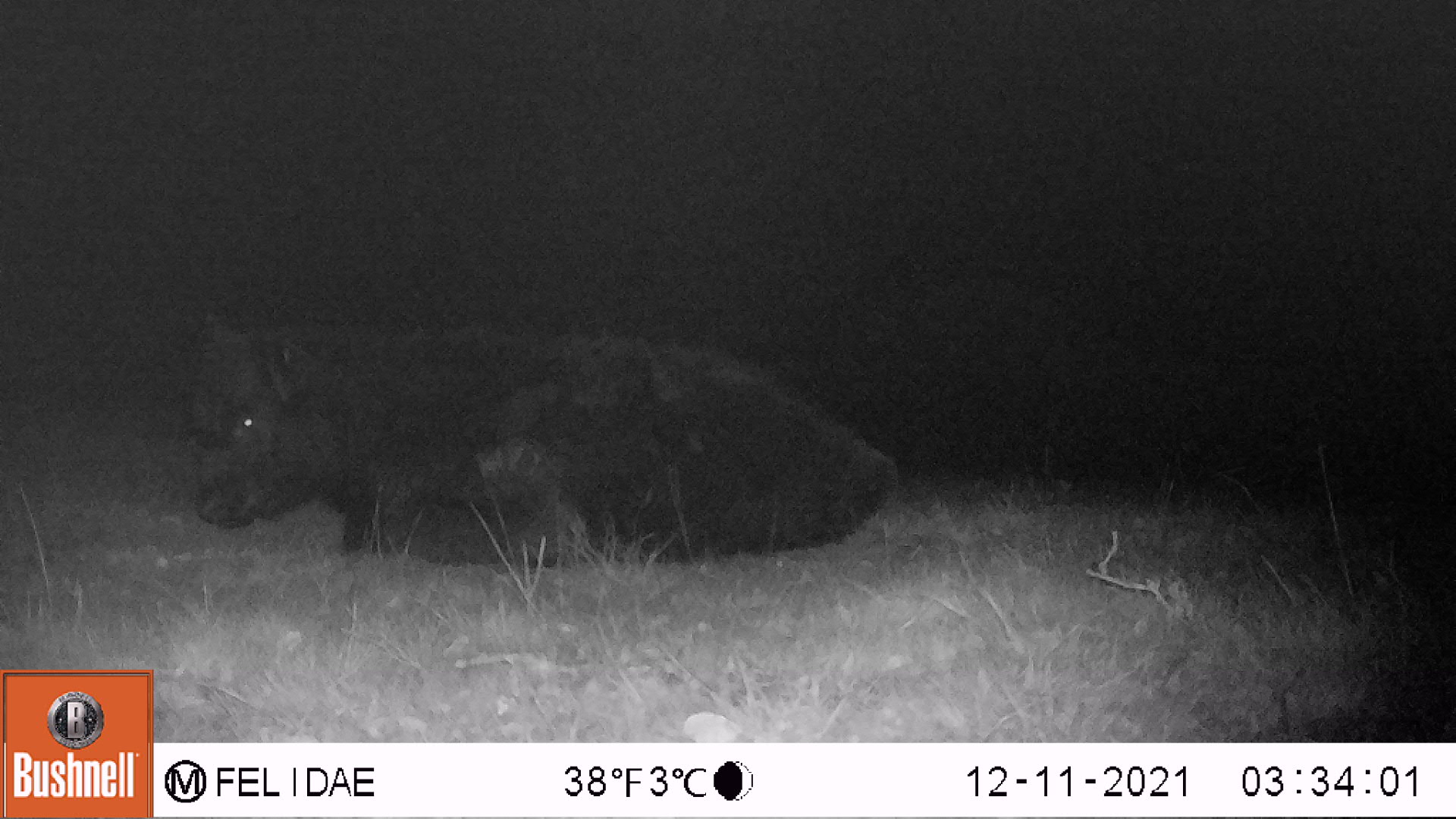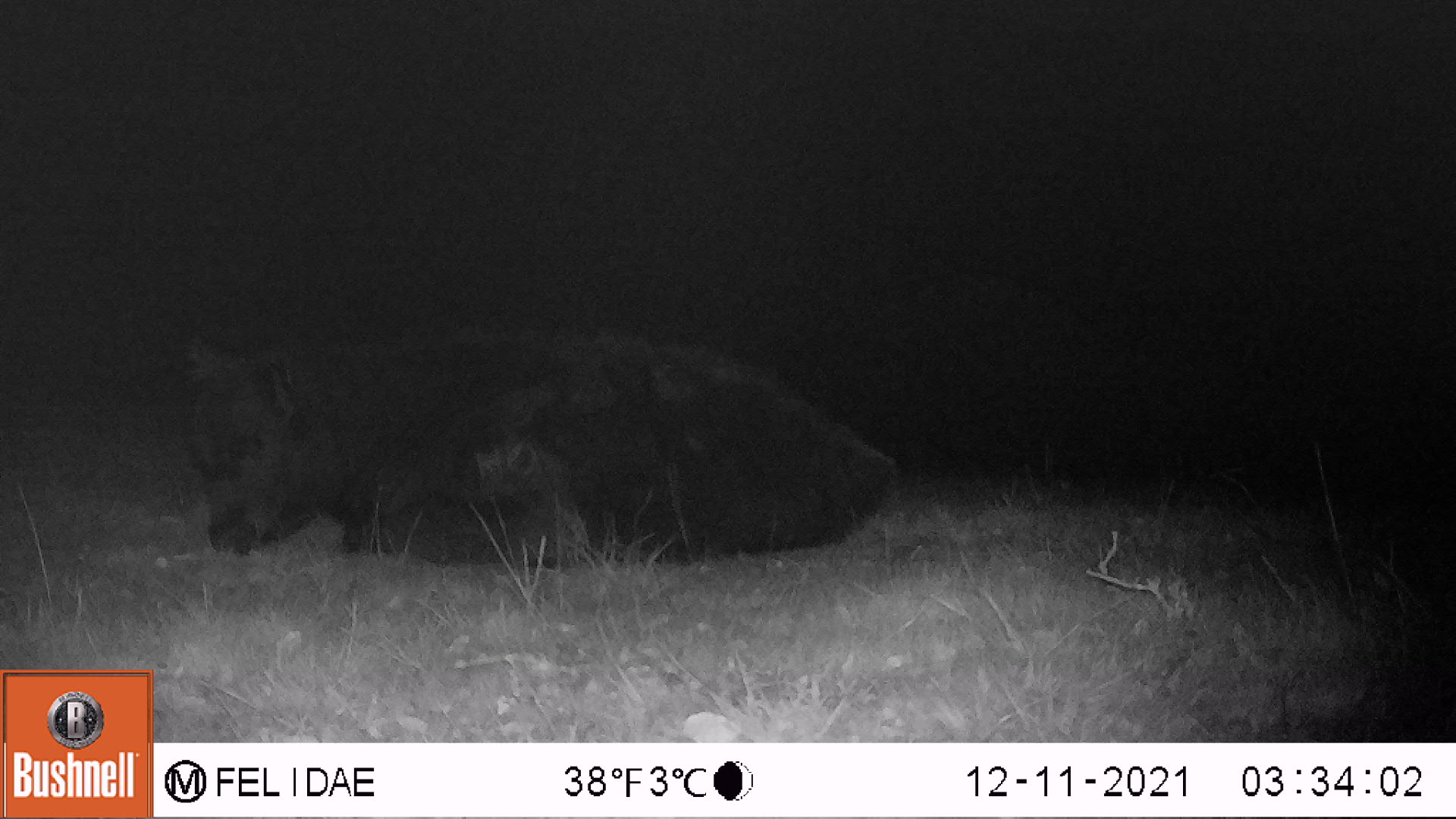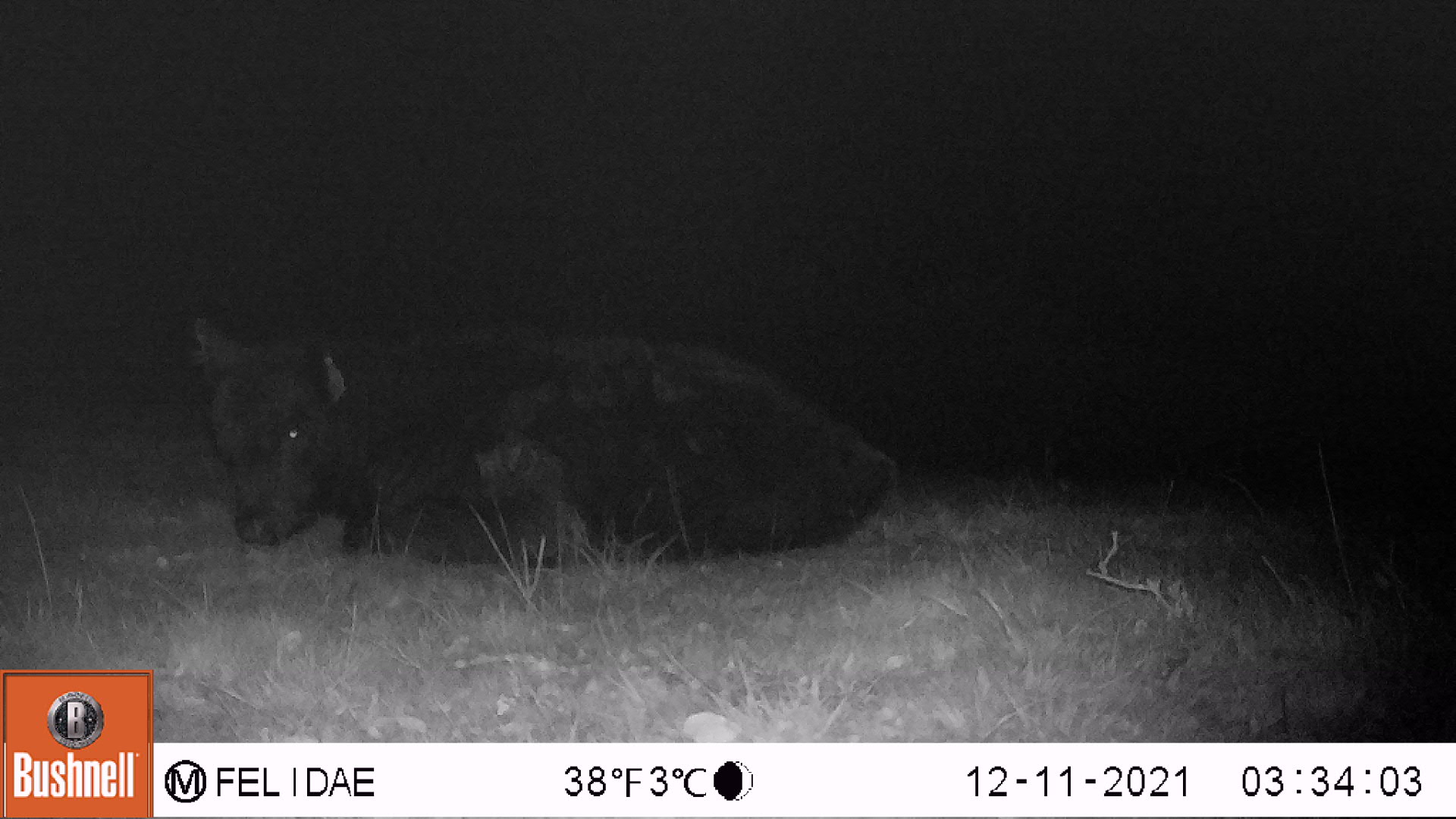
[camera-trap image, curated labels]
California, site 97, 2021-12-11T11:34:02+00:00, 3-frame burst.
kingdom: Animalia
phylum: Chordata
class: Mammalia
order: Artiodactyla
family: Bovidae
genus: Bos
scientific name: Bos taurus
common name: domestic cattle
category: cattle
Cattle (domestic cattle) (Bos taurus).